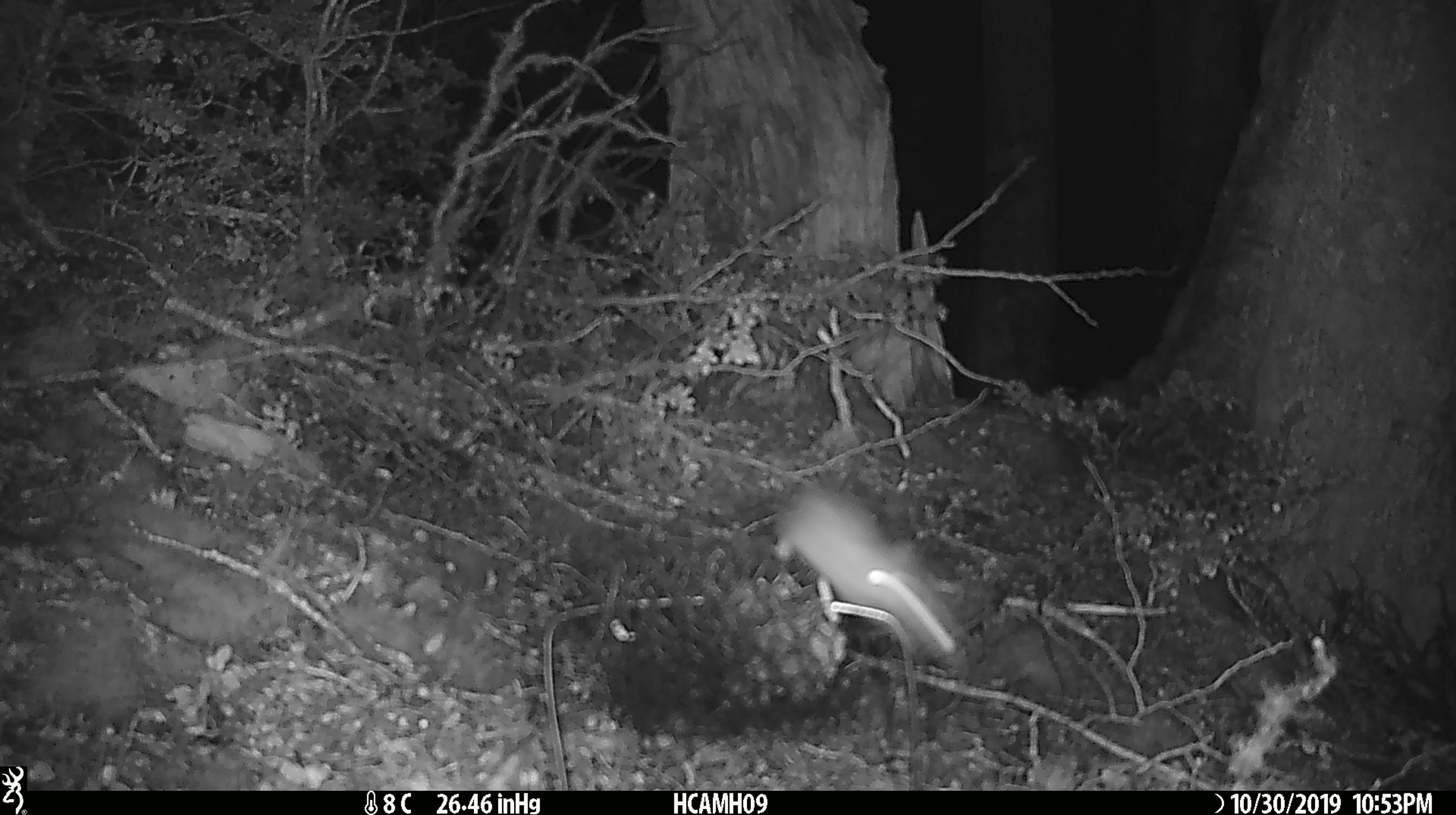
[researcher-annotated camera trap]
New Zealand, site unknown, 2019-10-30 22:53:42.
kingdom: Animalia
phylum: Chordata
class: Mammalia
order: Rodentia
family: Muridae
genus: Mus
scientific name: Mus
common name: mouse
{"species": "mouse (Mus)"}